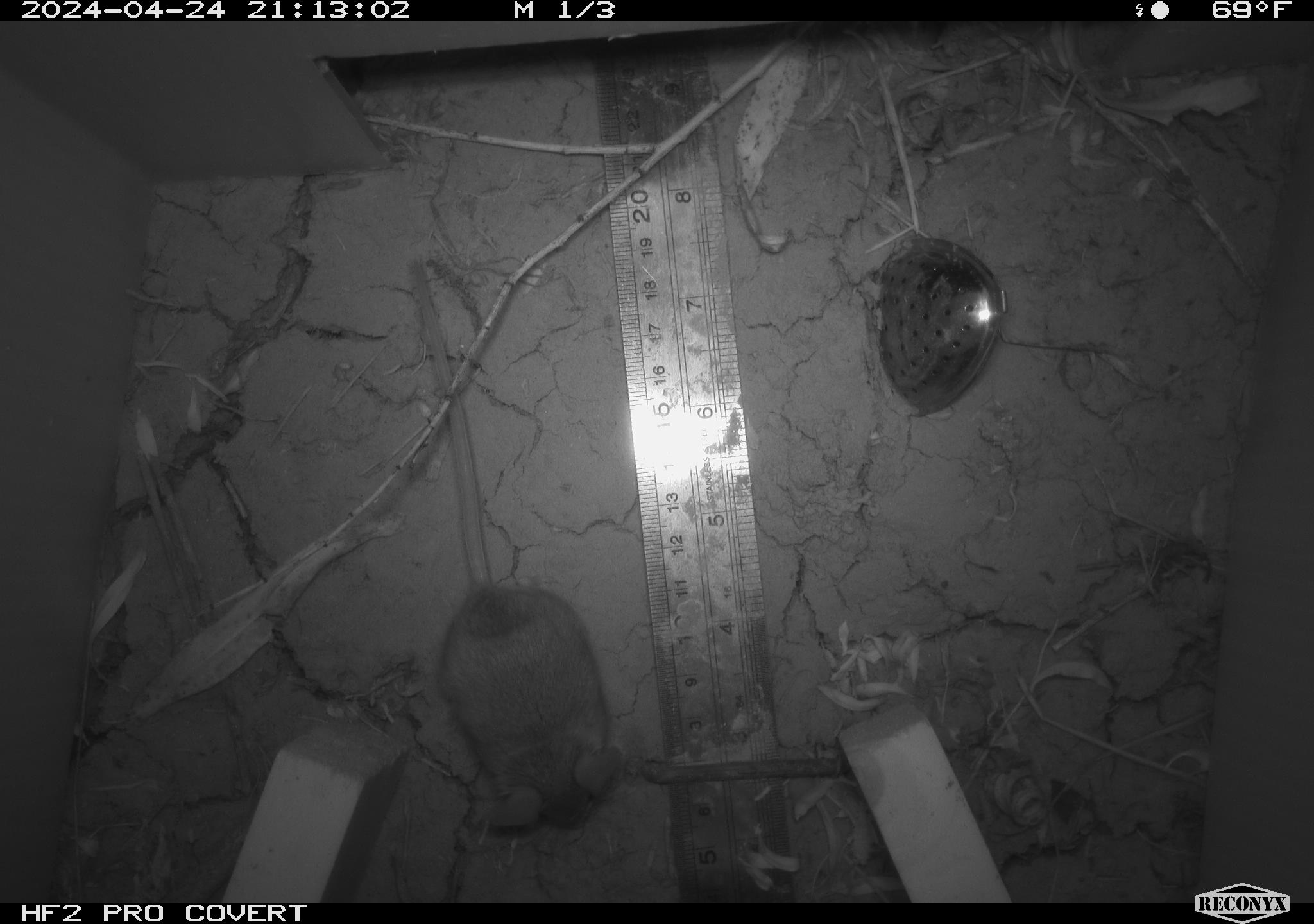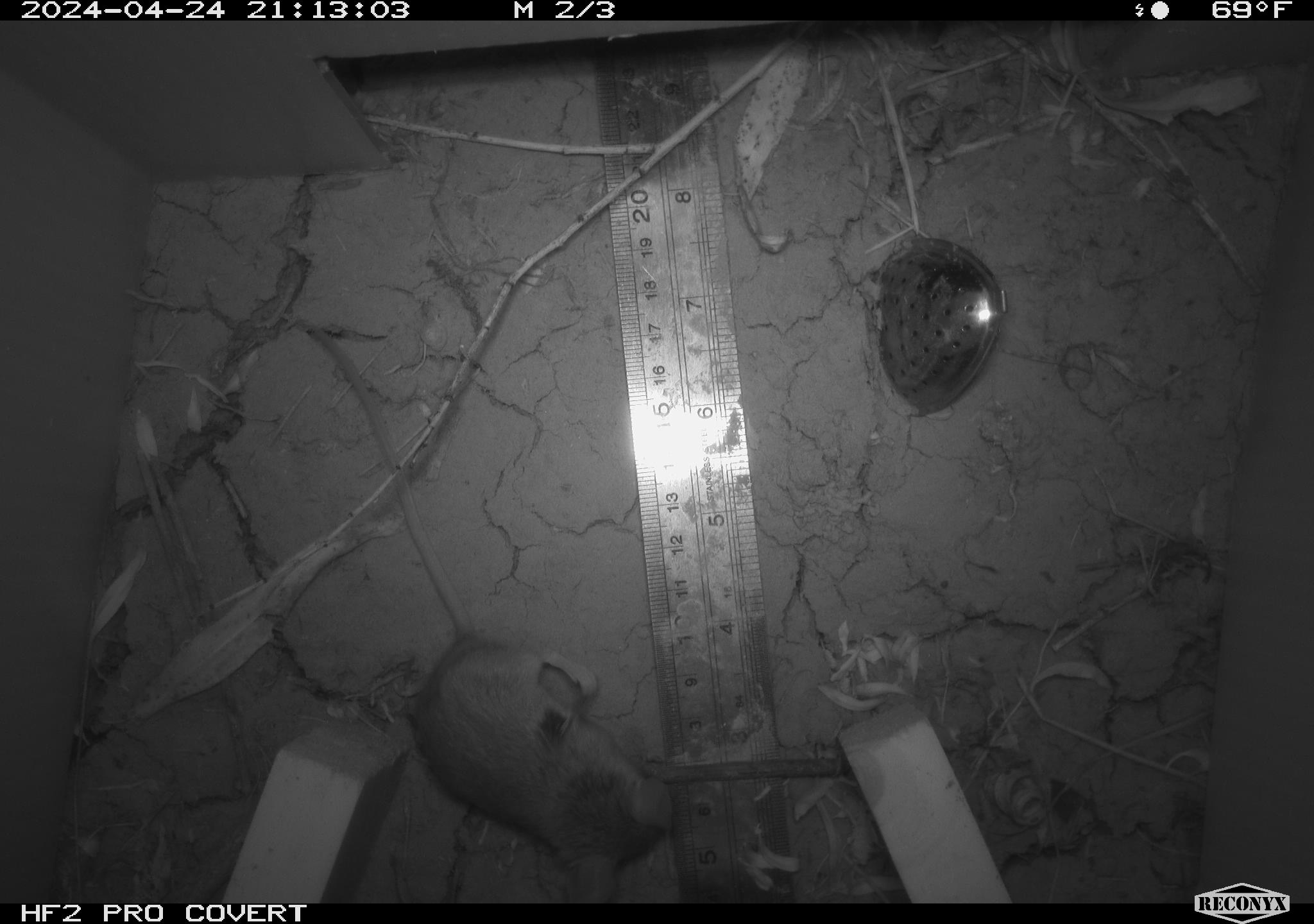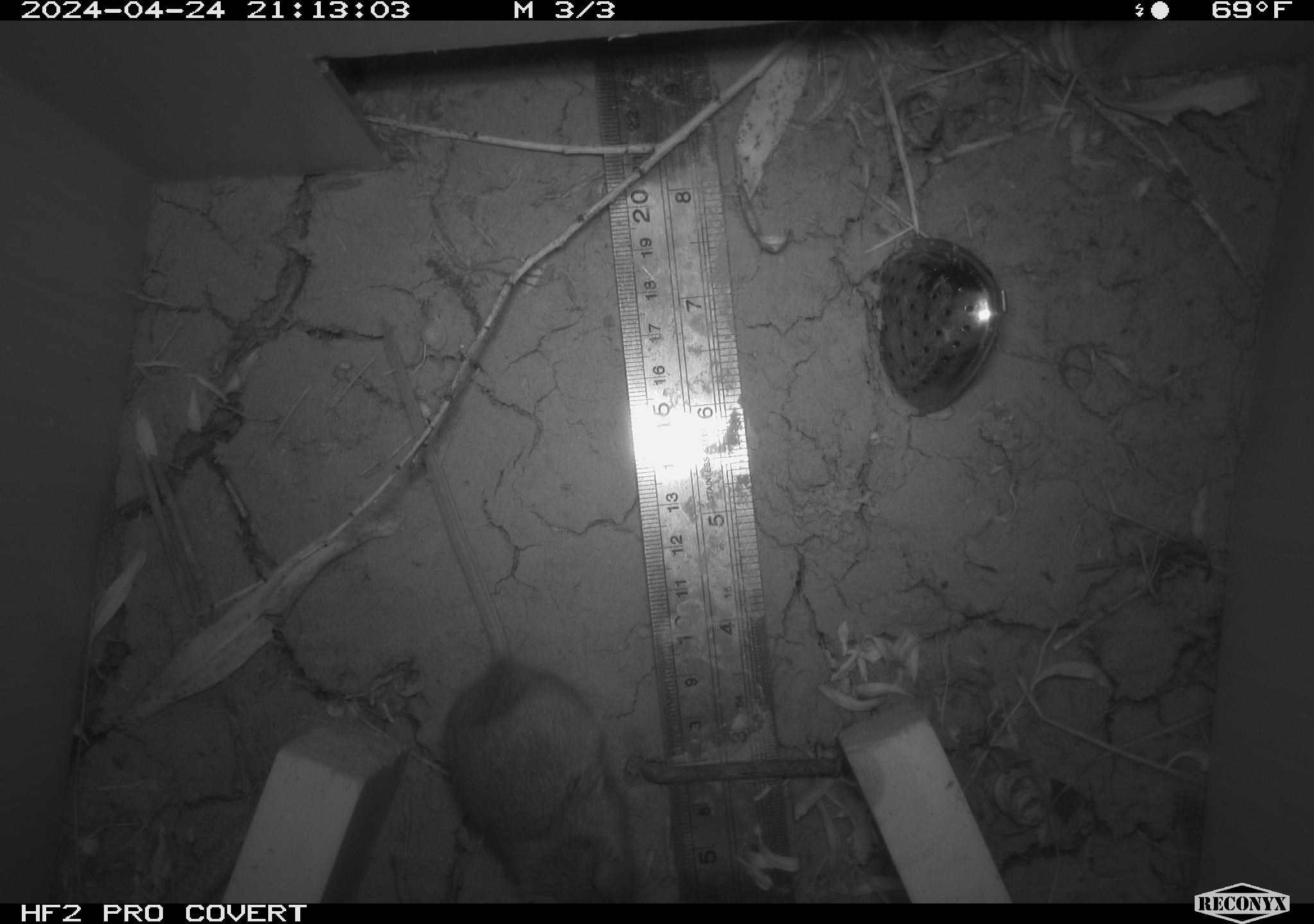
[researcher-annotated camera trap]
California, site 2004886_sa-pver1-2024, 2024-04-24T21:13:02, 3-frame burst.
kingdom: Animalia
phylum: Chordata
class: Mammalia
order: Rodentia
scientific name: Rodentia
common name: mouse species